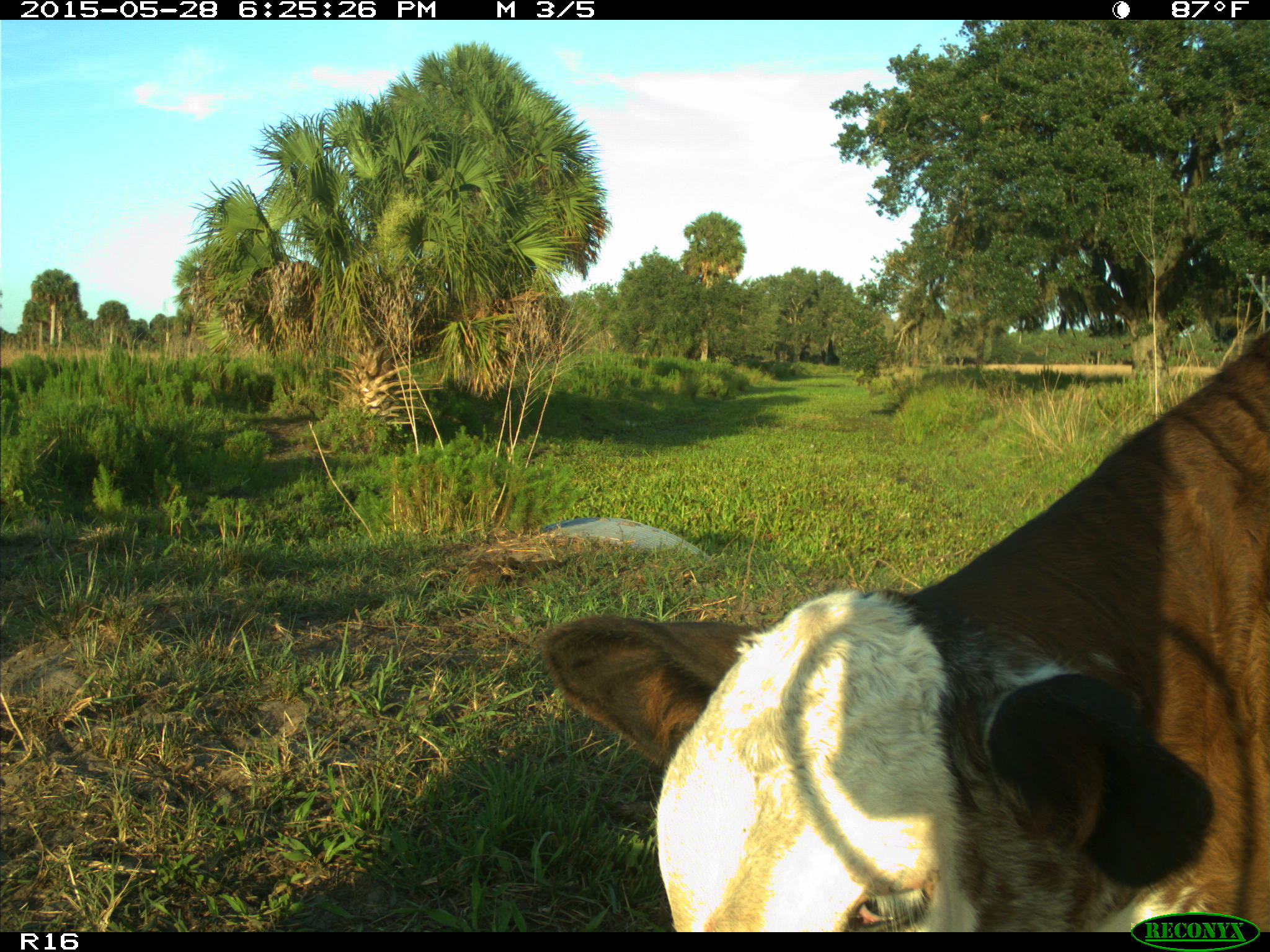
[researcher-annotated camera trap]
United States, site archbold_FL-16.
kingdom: Animalia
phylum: Chordata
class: Mammalia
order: Artiodactyla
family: Bovidae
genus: Bos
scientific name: Bos taurus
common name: domestic cow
Bos taurus (domestic cow).